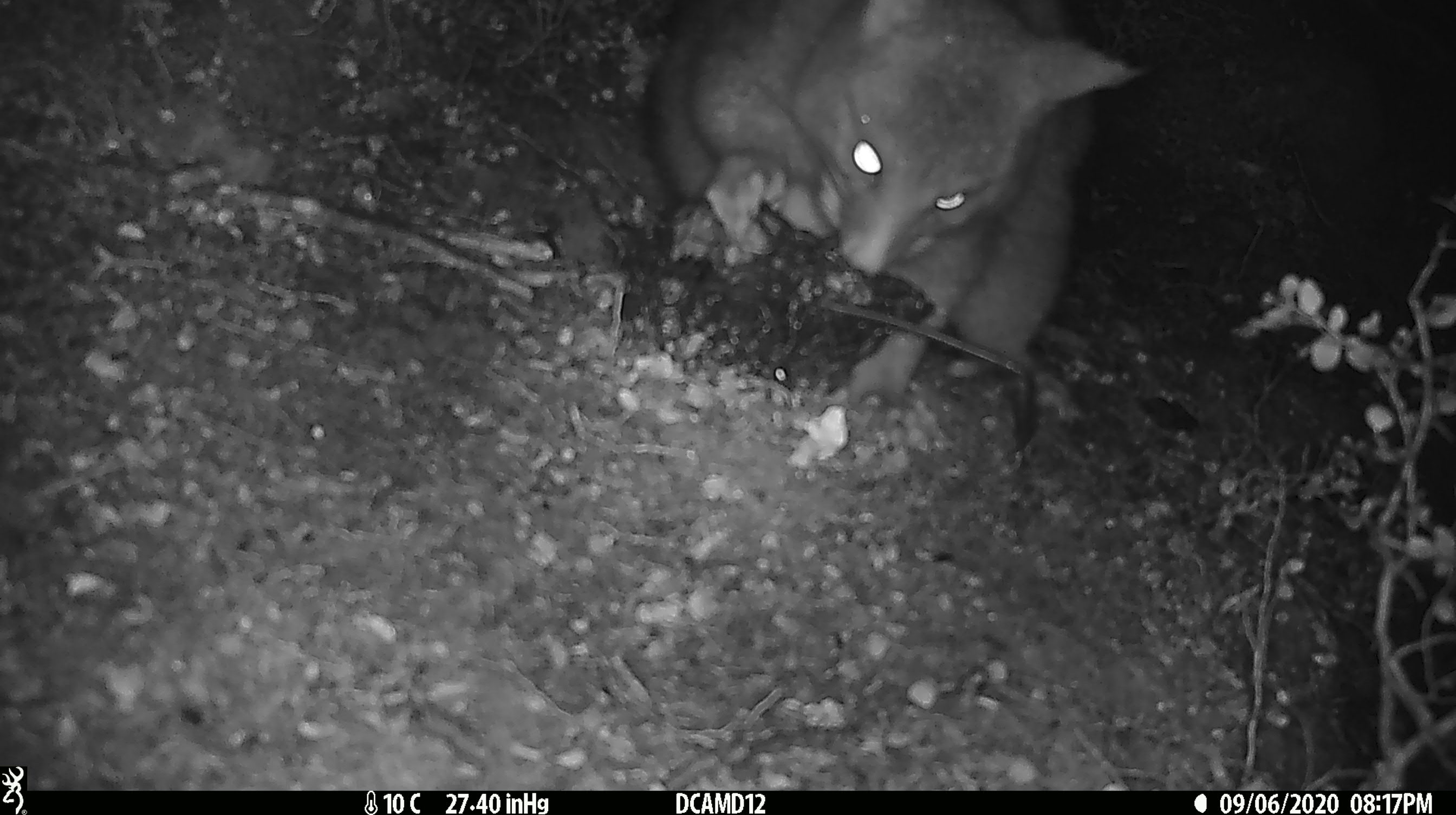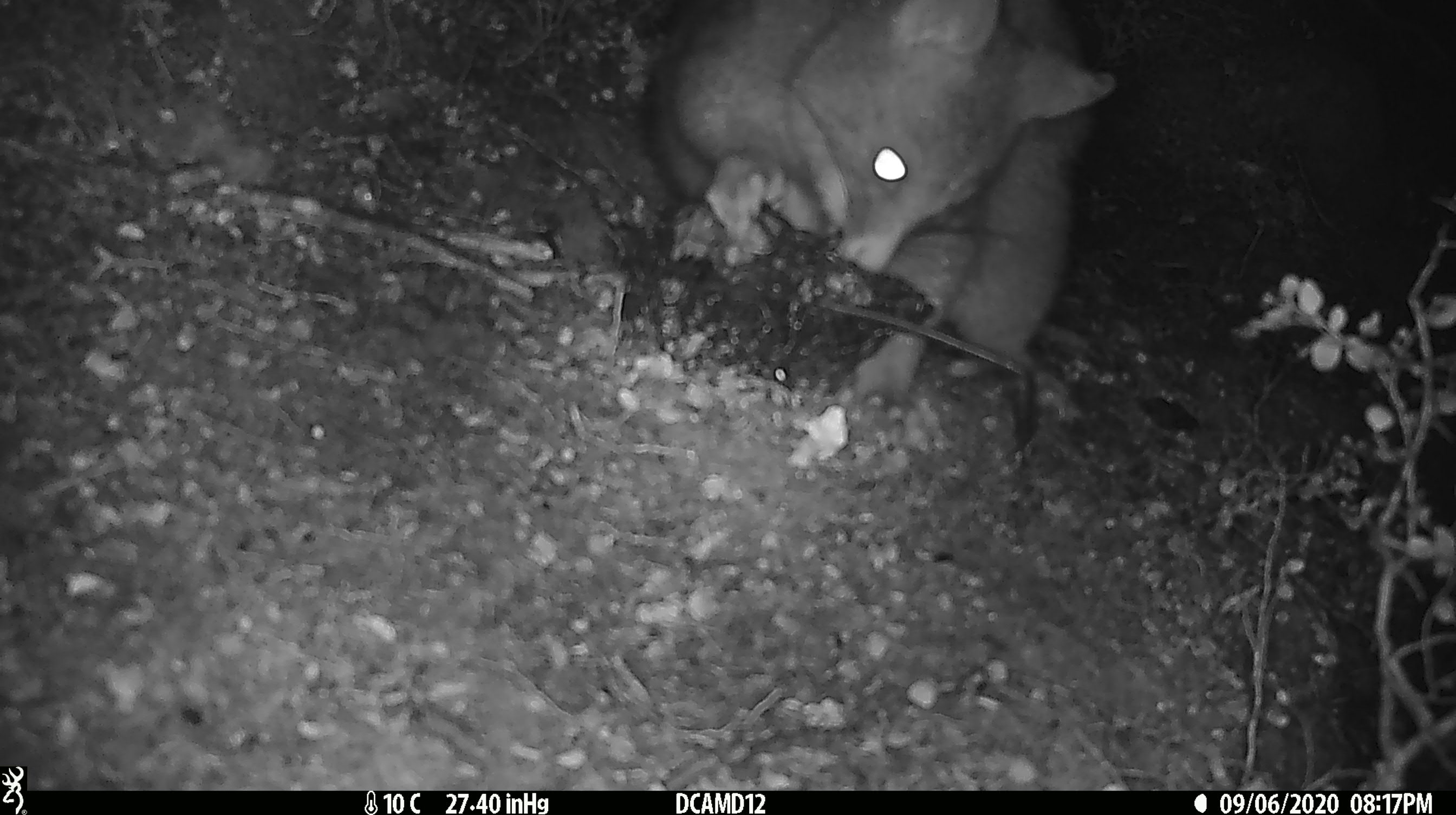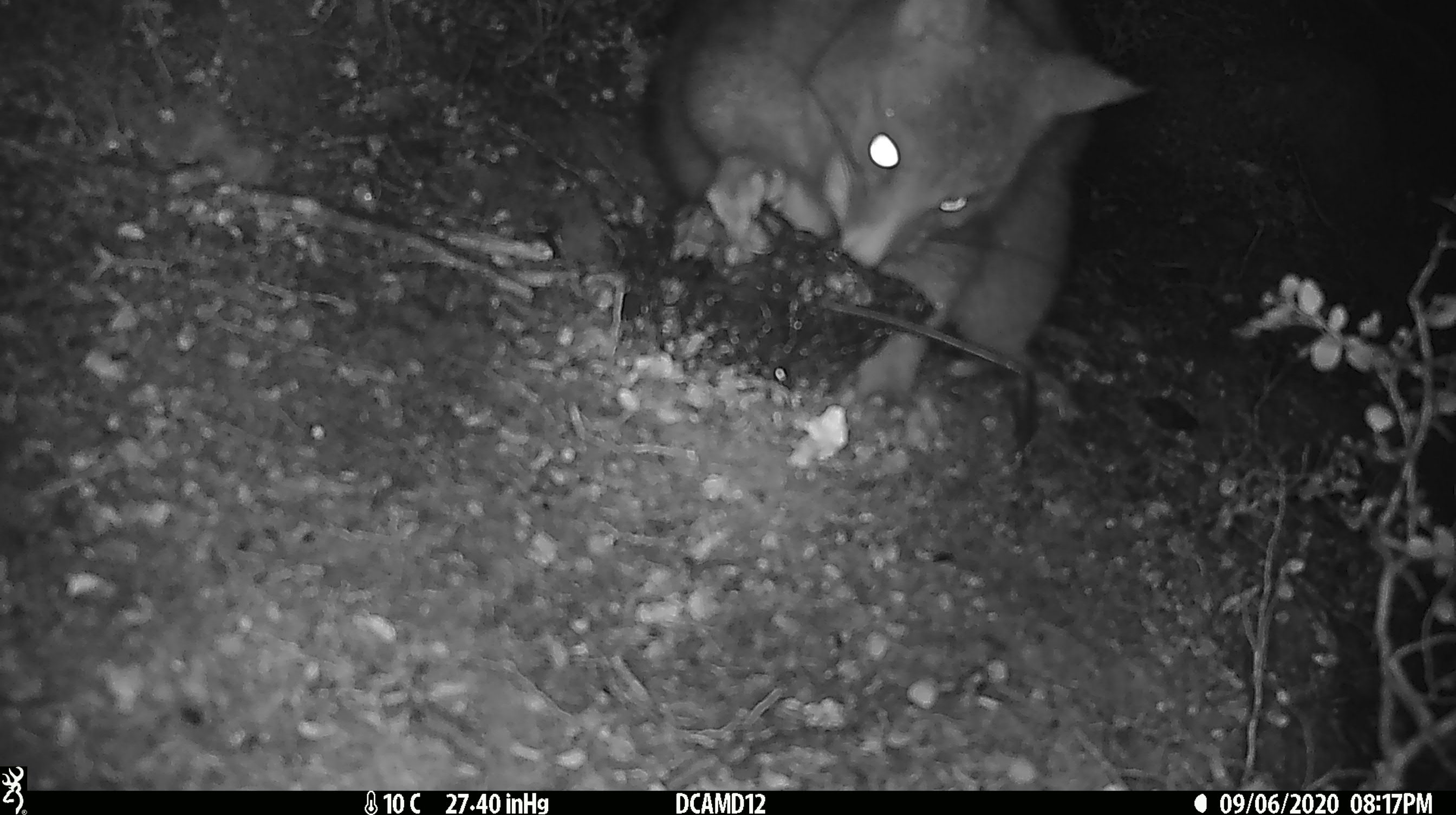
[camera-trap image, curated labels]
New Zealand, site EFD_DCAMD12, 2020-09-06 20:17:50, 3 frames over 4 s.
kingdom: Animalia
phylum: Chordata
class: Mammalia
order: Diprotodontia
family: Phalangeridae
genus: Trichosurus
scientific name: Trichosurus vulpecula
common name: common brushtail possum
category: possum